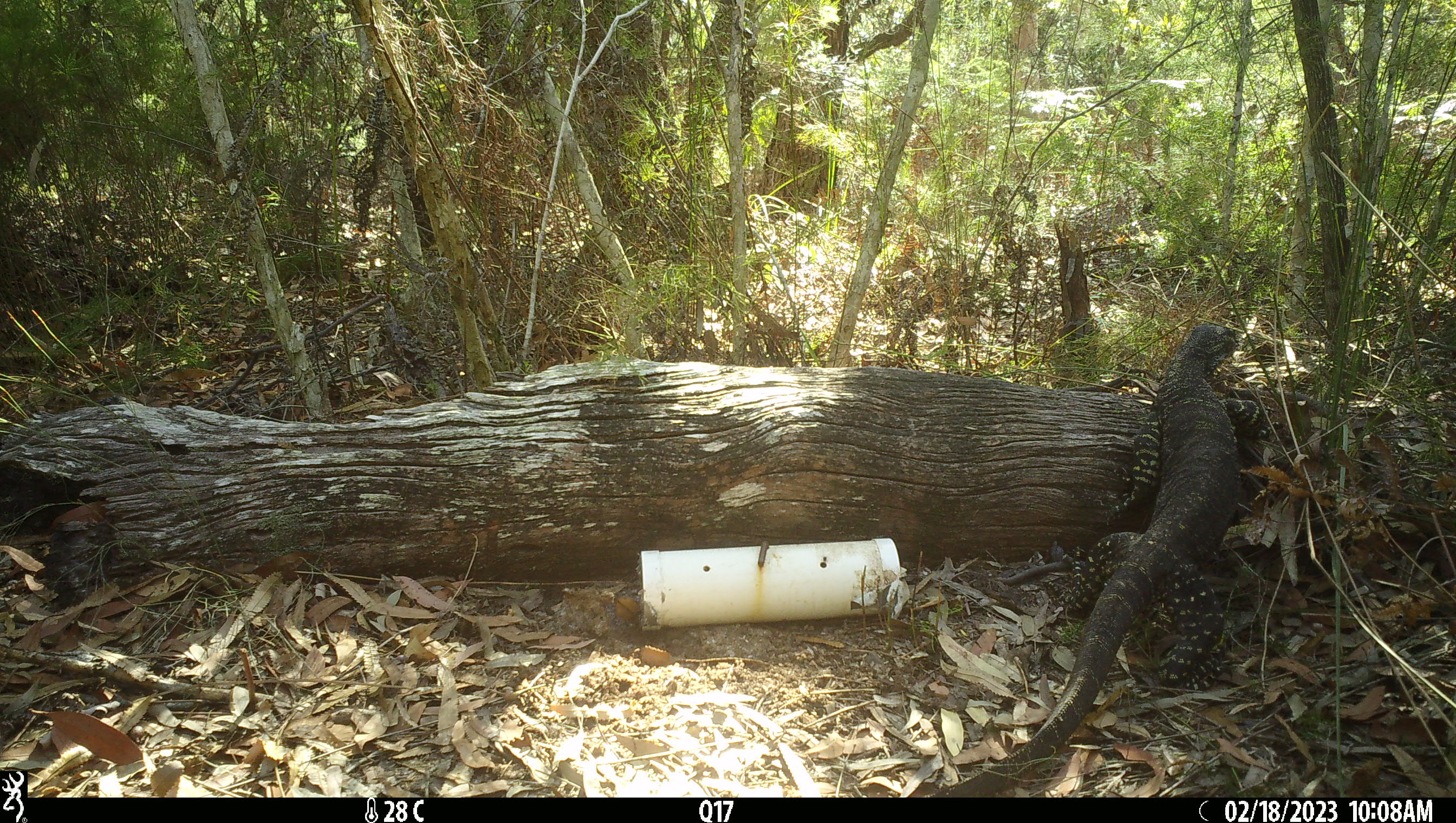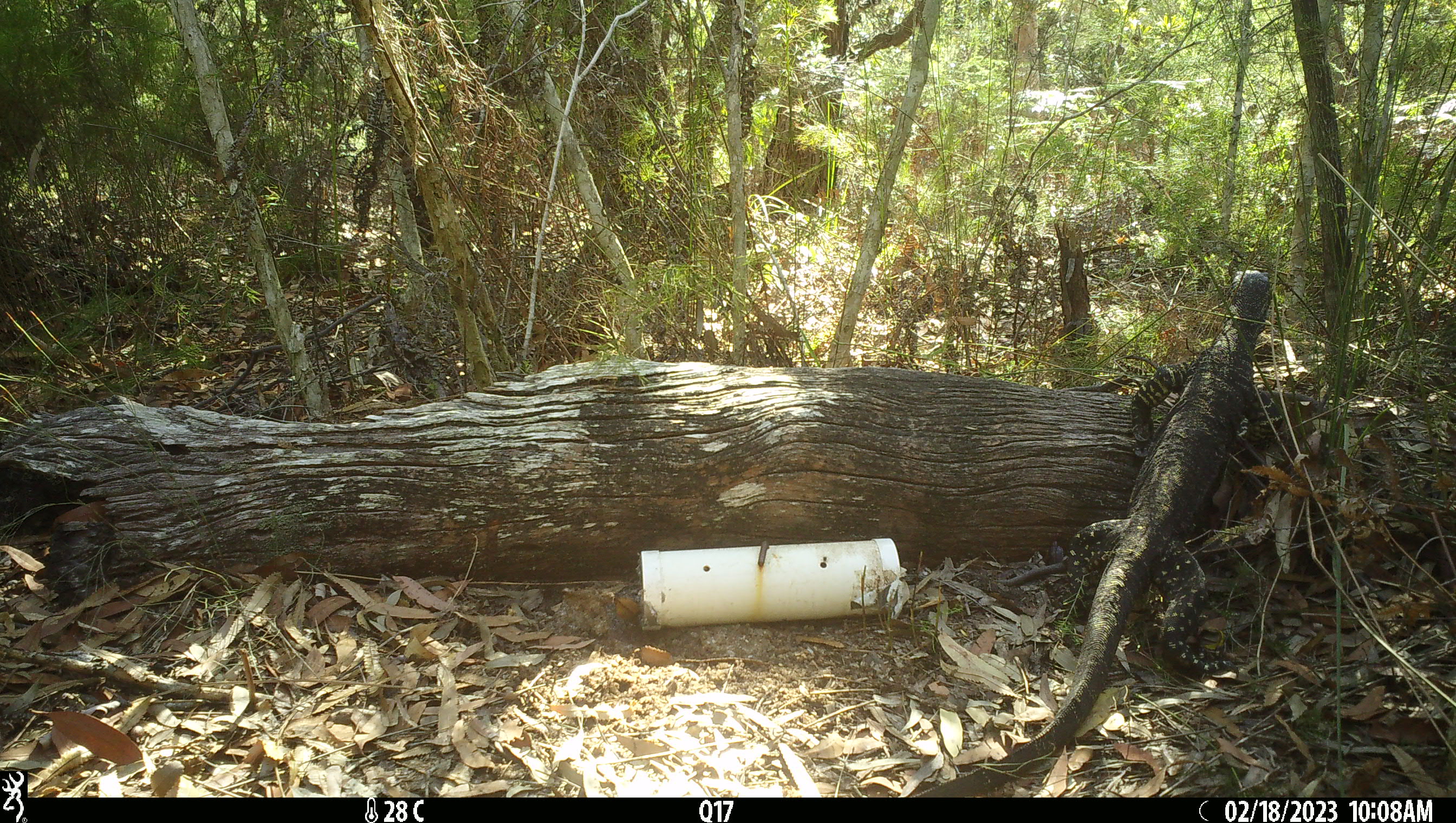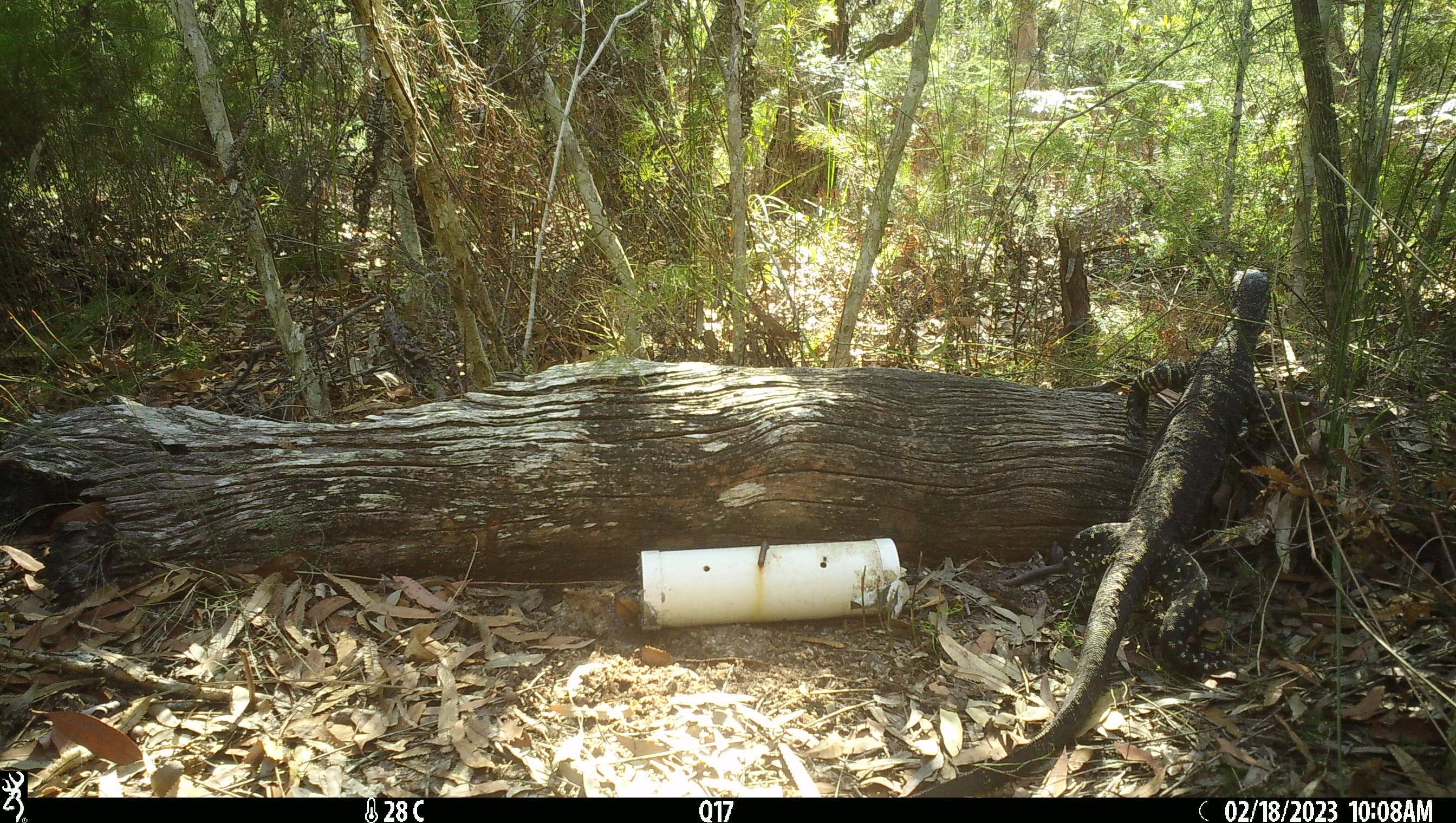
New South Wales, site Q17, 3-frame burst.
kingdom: Animalia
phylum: Chordata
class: Reptilia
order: Squamata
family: Varanidae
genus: Varanus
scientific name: Varanus varius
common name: lace monitor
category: goanna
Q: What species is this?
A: Goanna (lace monitor) (Varanus varius).